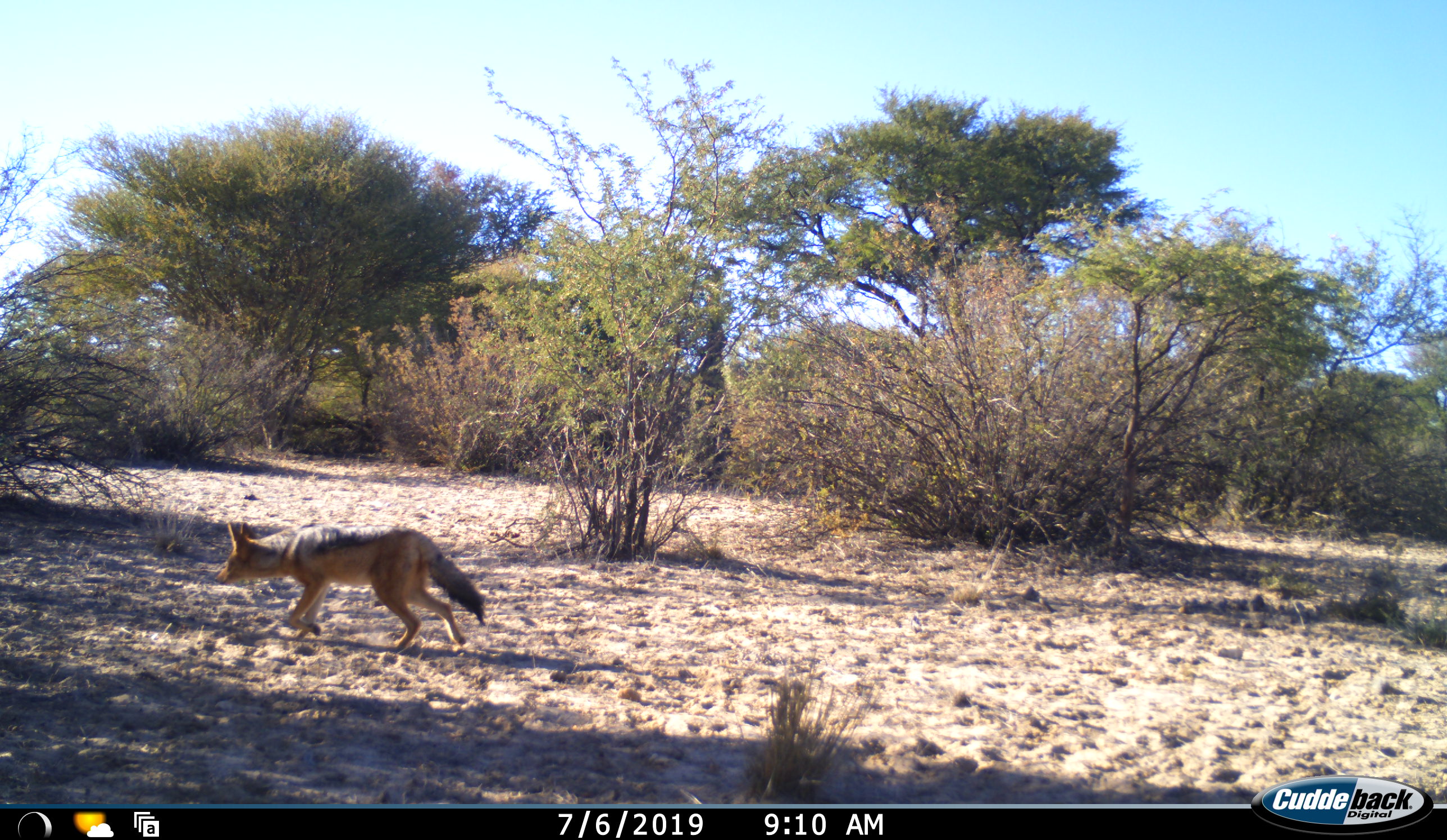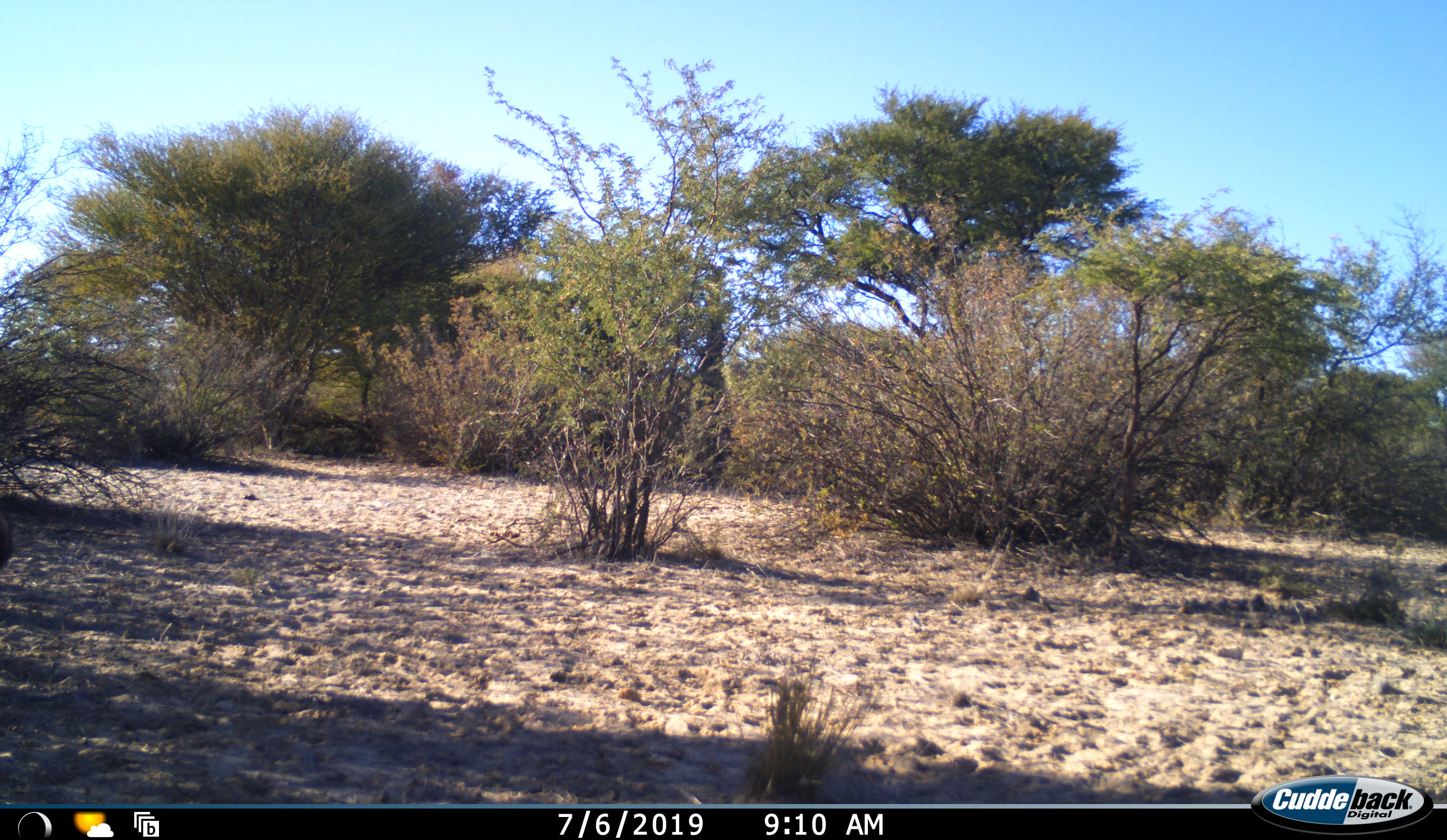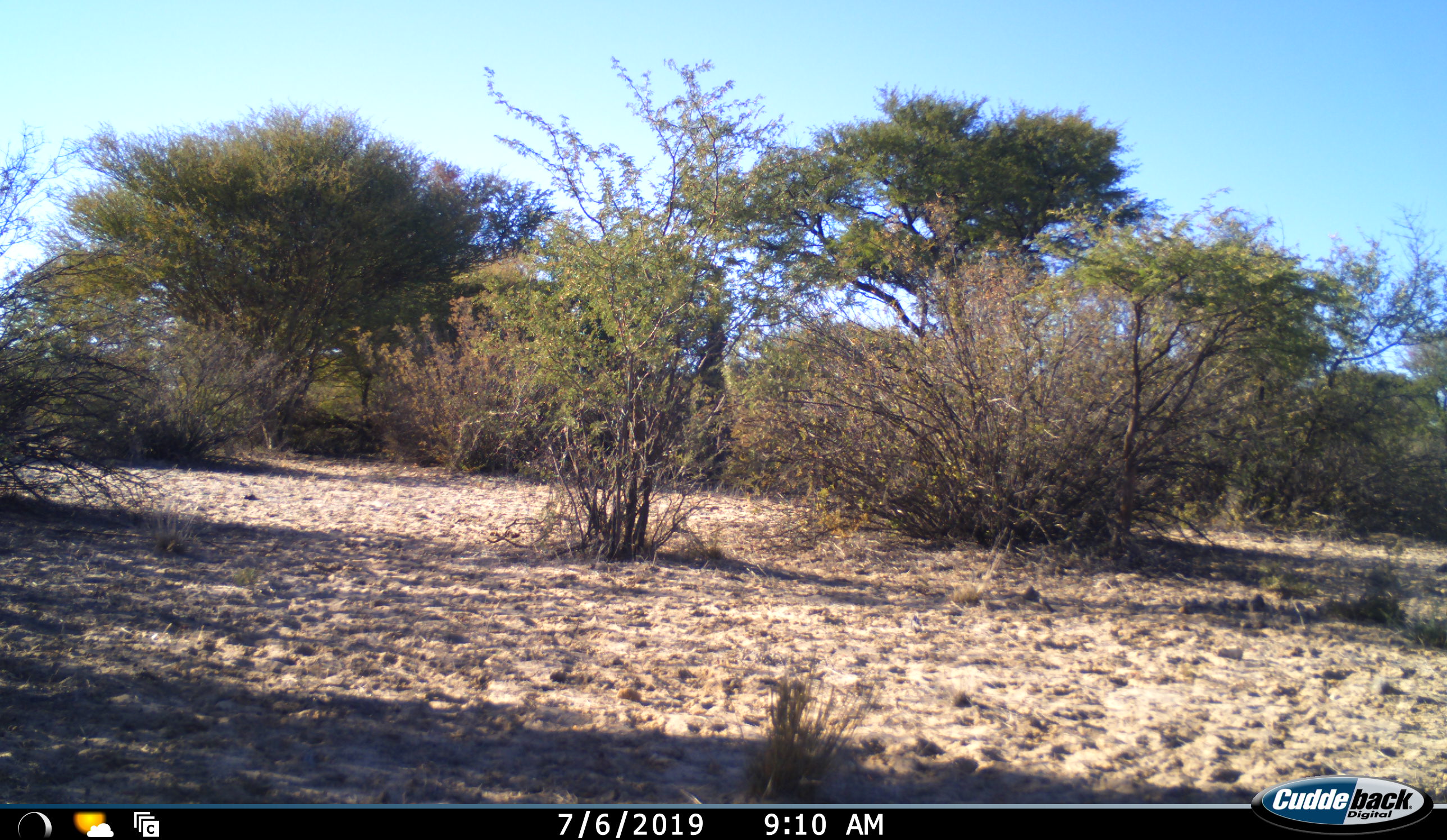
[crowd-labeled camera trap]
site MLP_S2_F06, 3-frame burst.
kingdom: Animalia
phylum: Chordata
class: Mammalia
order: Carnivora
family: Canidae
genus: Lupulella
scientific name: Lupulella mesomelas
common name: black-backed jackal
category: jackalblackbacked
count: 1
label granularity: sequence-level